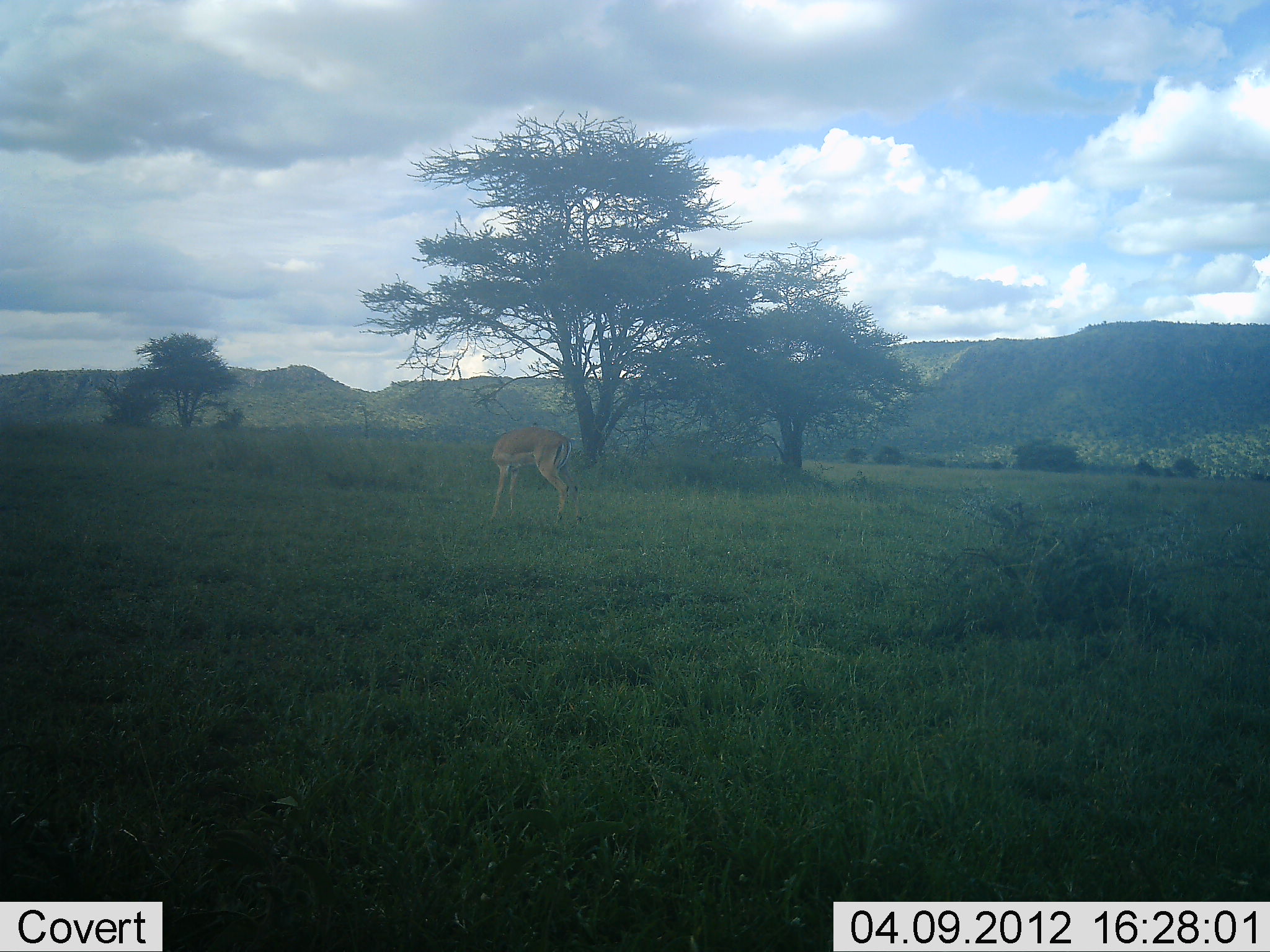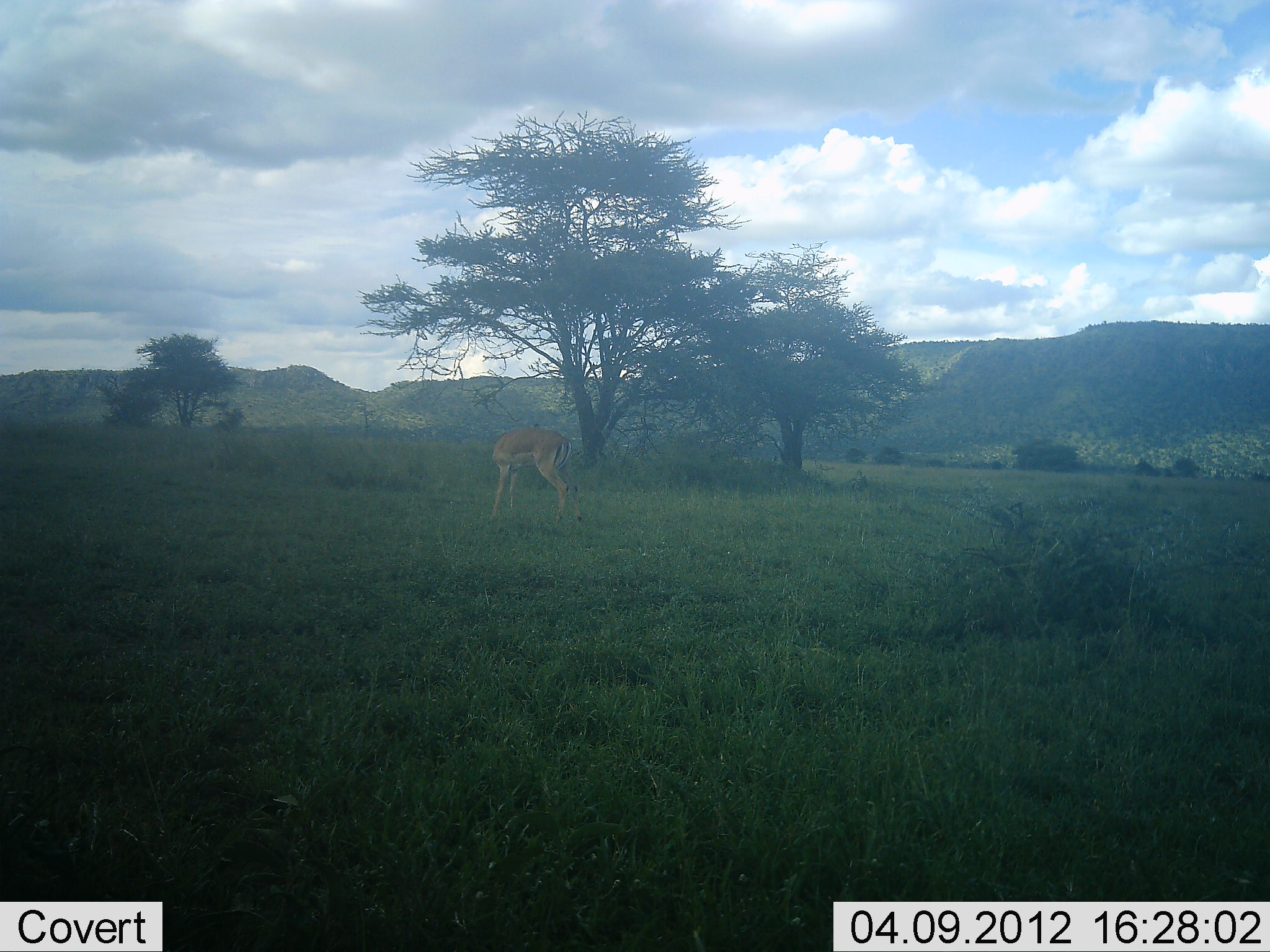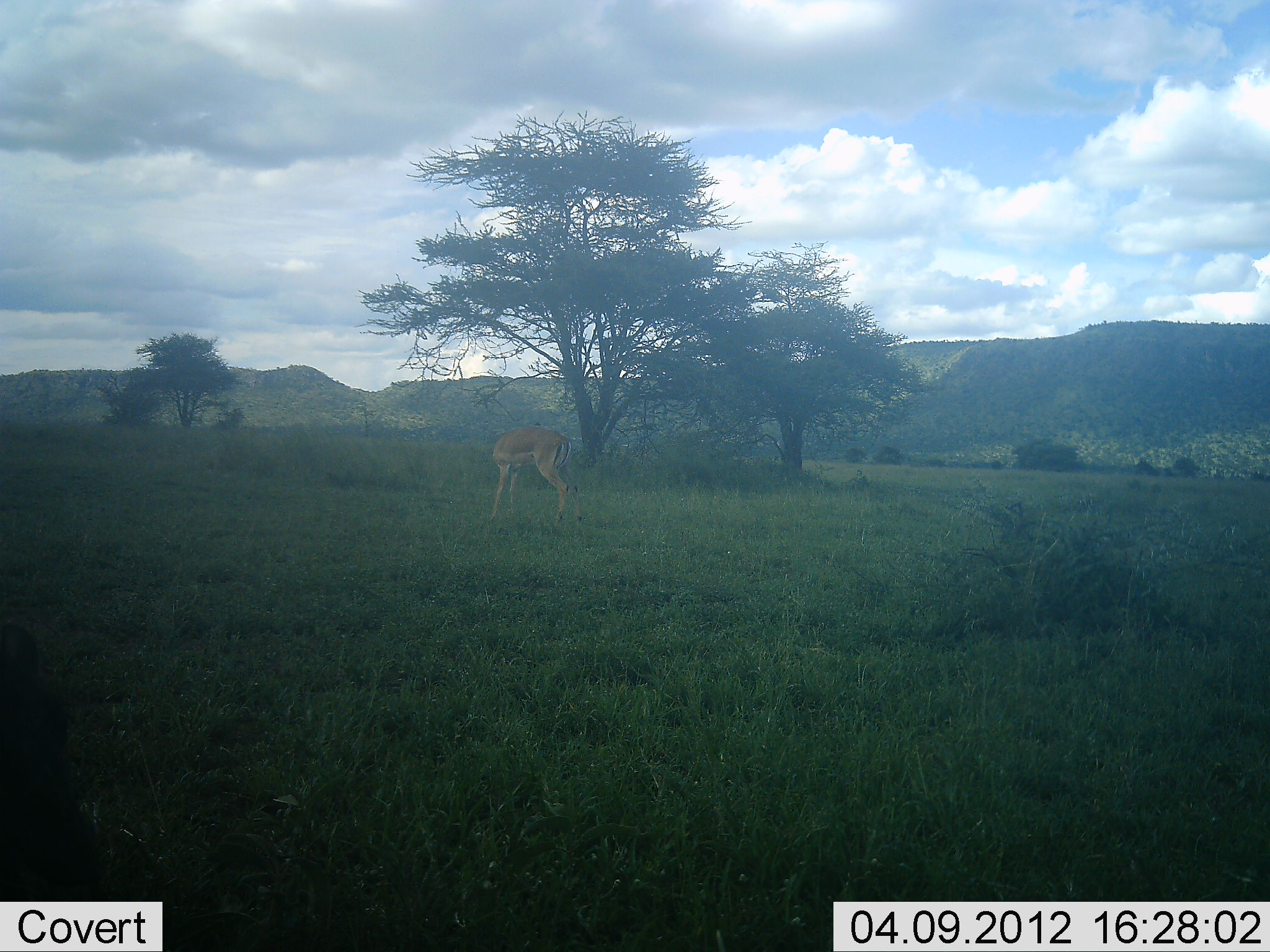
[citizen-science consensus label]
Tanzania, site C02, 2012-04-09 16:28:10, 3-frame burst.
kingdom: Animalia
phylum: Chordata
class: Mammalia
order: Artiodactyla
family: Bovidae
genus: Aepyceros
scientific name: Aepyceros melampus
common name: impala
Impala (Aepyceros melampus), count 1. Behavior (volunteer vote fractions): standing 100%, resting 0%, moving 0%, interacting 0%. Young present (vote fraction): 0%. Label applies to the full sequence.